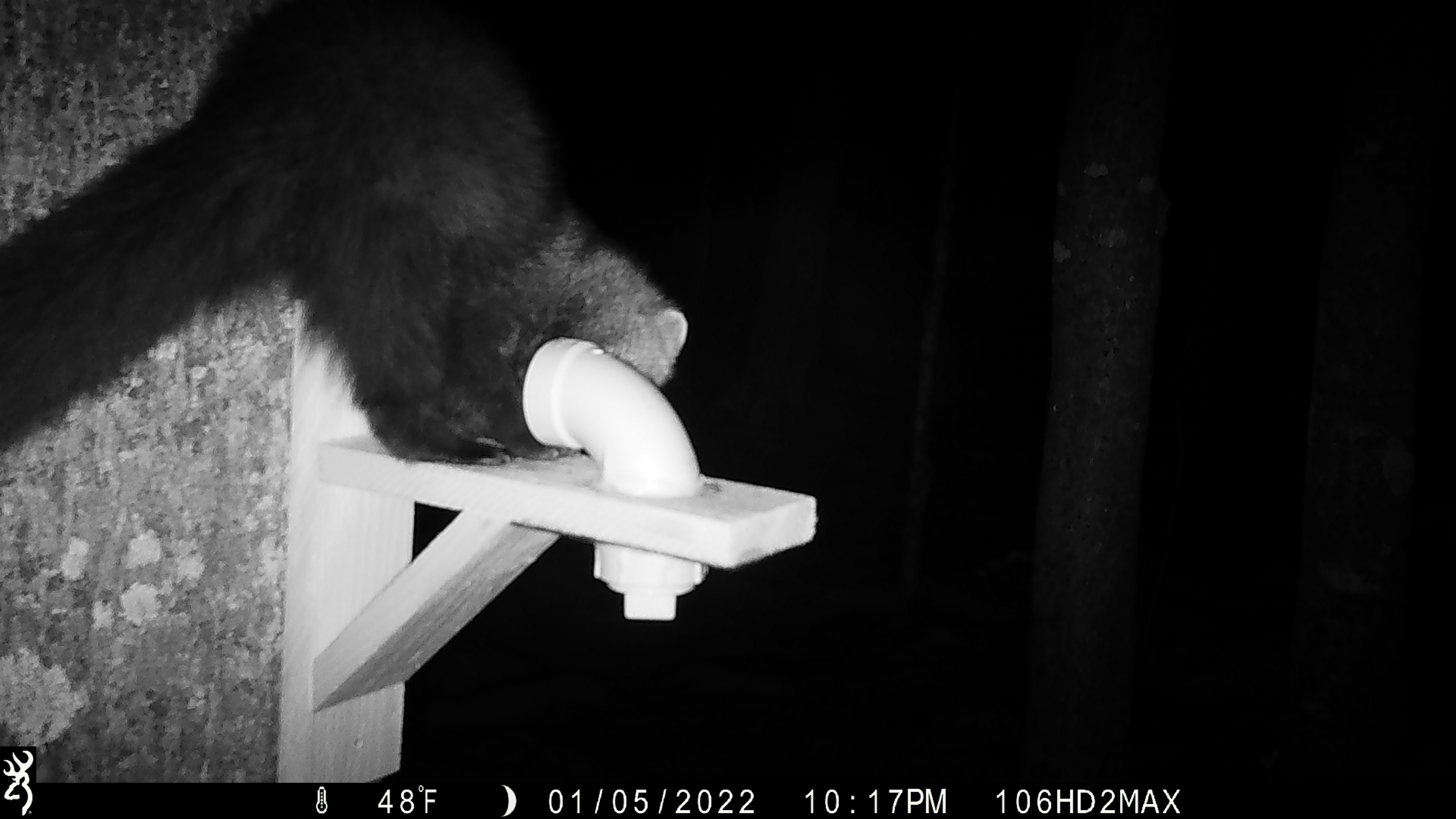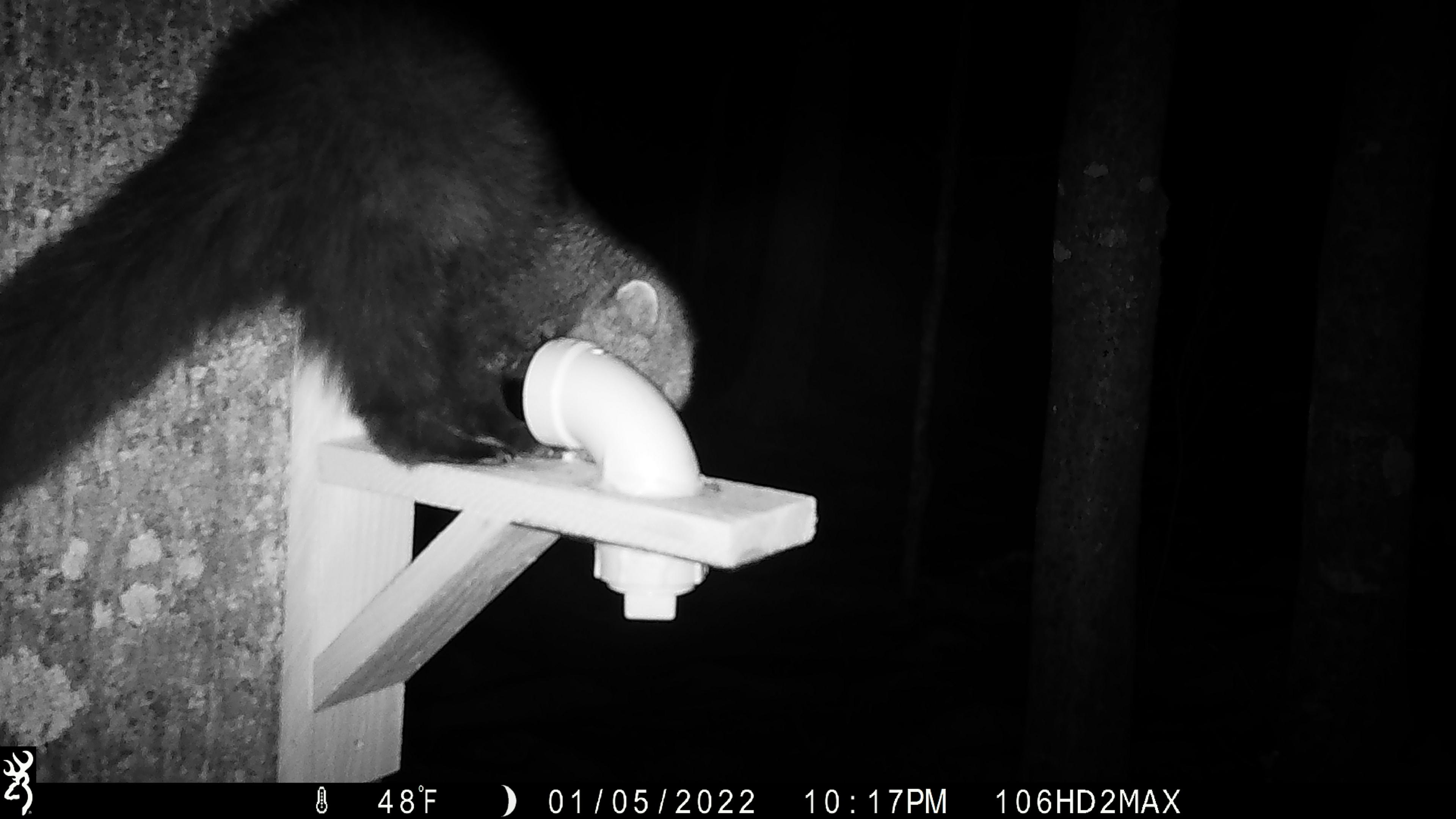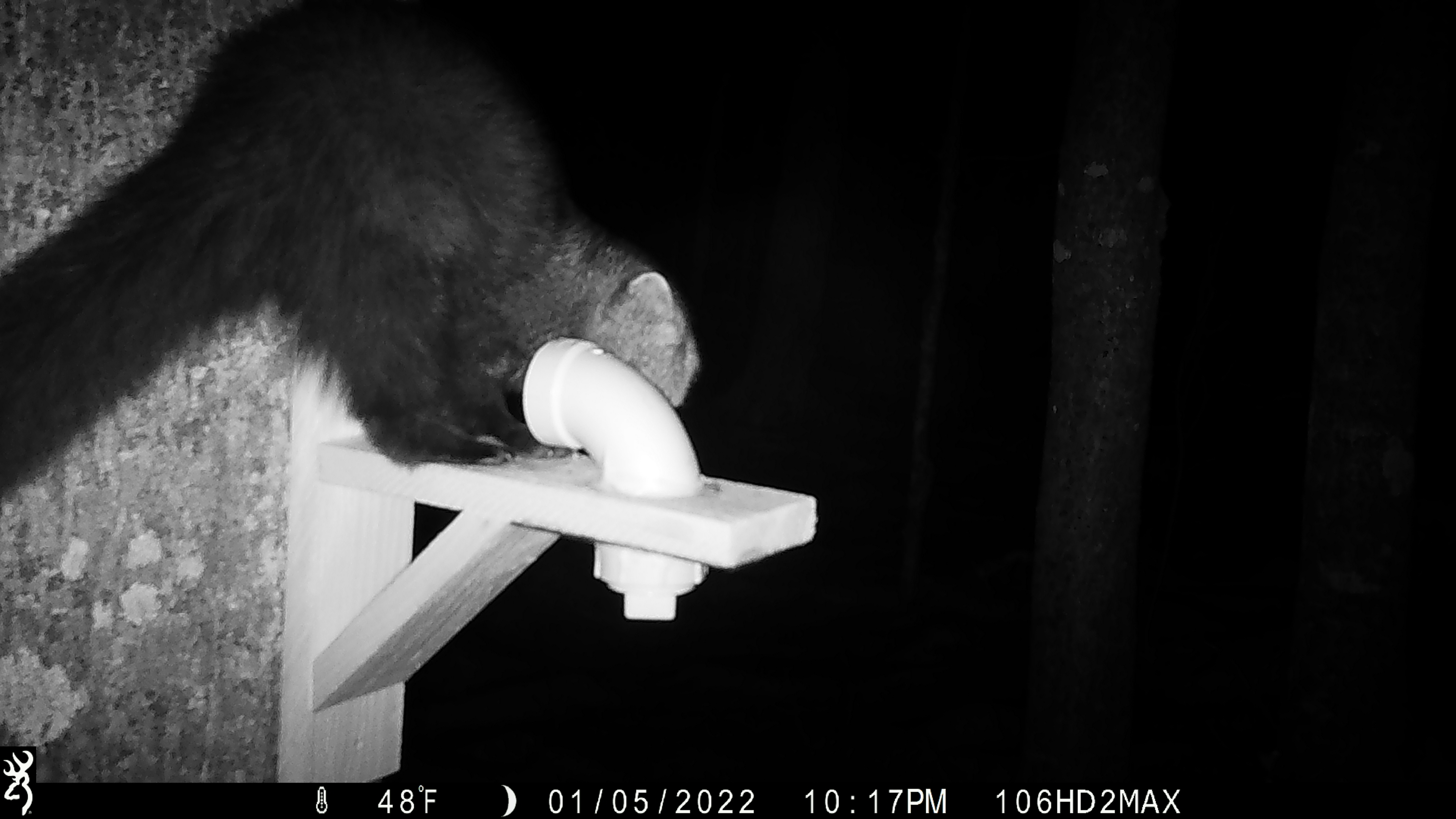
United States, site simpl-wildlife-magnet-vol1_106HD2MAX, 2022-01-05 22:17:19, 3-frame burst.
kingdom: Animalia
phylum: Chordata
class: Mammalia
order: Carnivora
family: Mustelidae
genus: Pekania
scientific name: Pekania pennanti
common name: fisher